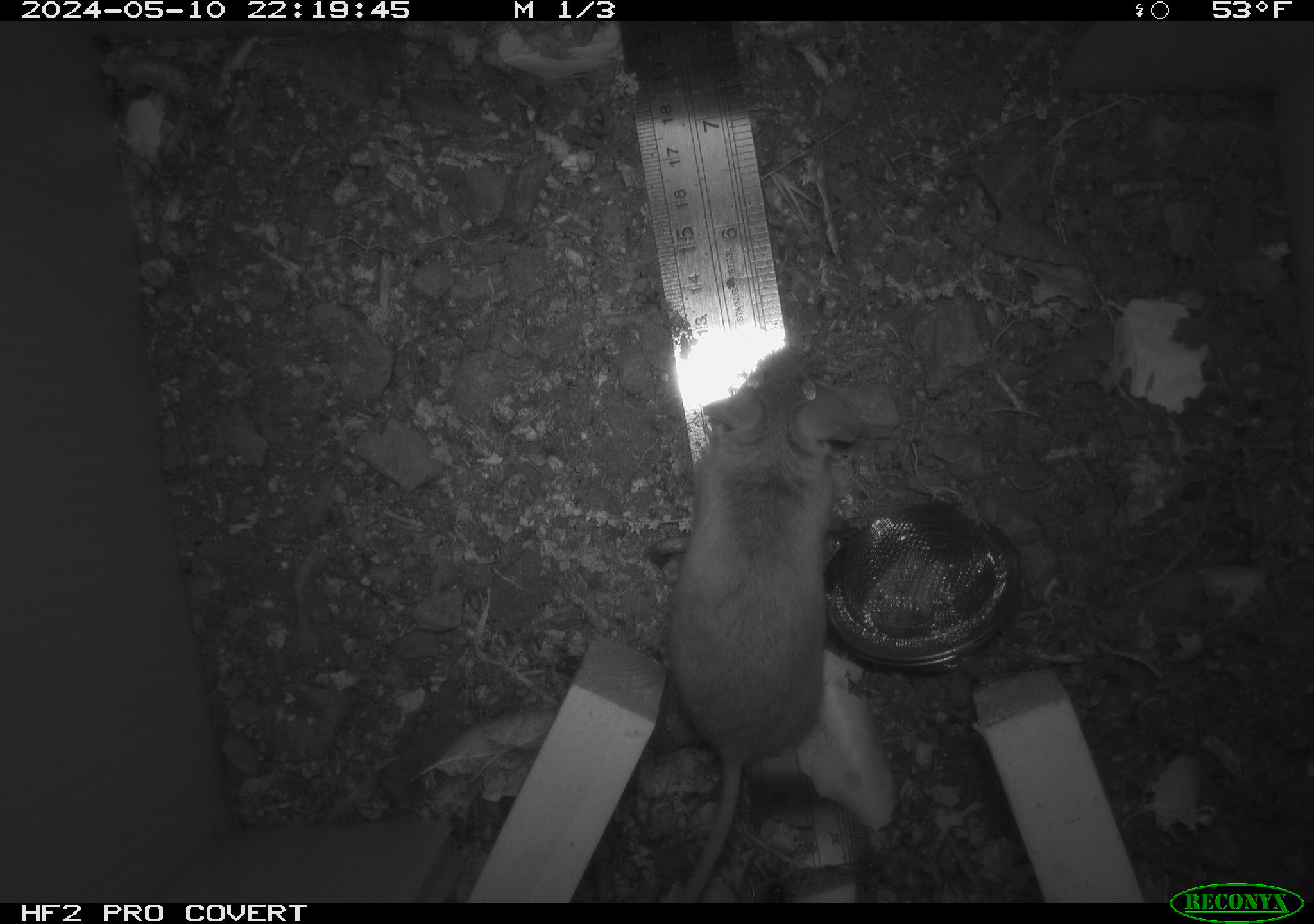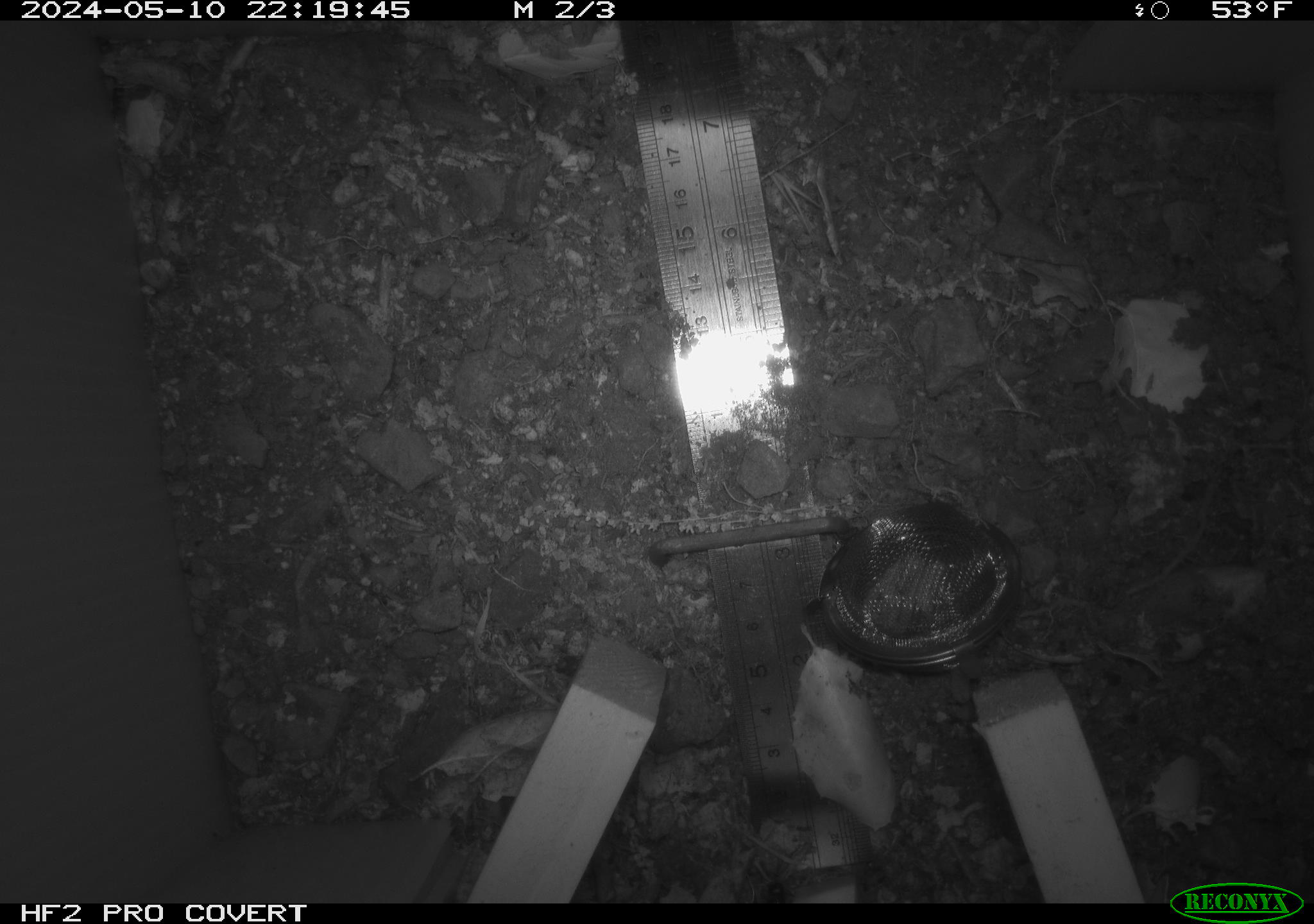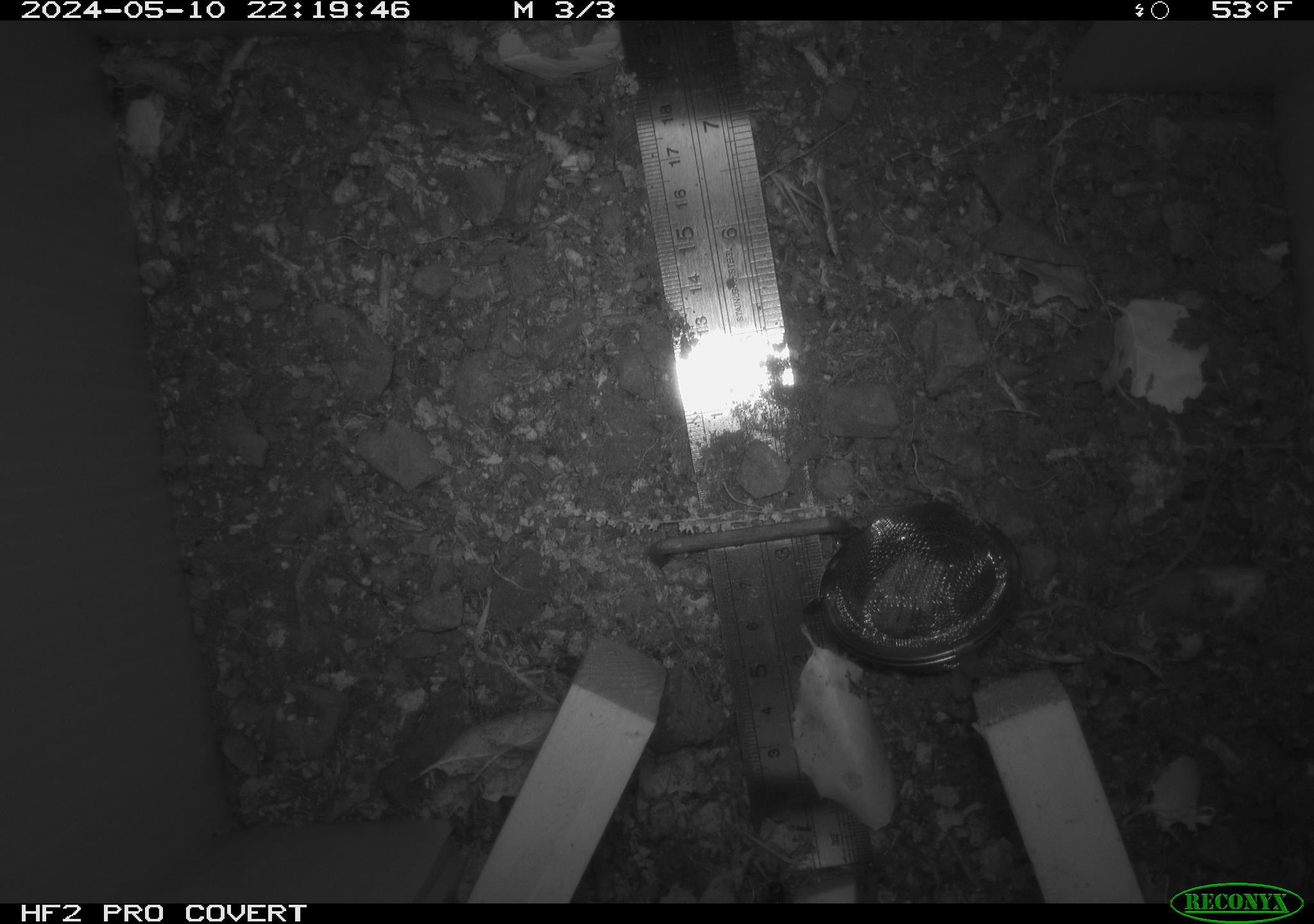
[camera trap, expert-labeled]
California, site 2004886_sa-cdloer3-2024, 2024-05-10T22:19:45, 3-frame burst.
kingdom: Animalia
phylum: Chordata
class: Mammalia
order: Rodentia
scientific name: Rodentia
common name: mouse species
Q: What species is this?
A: Mouse species (Rodentia).